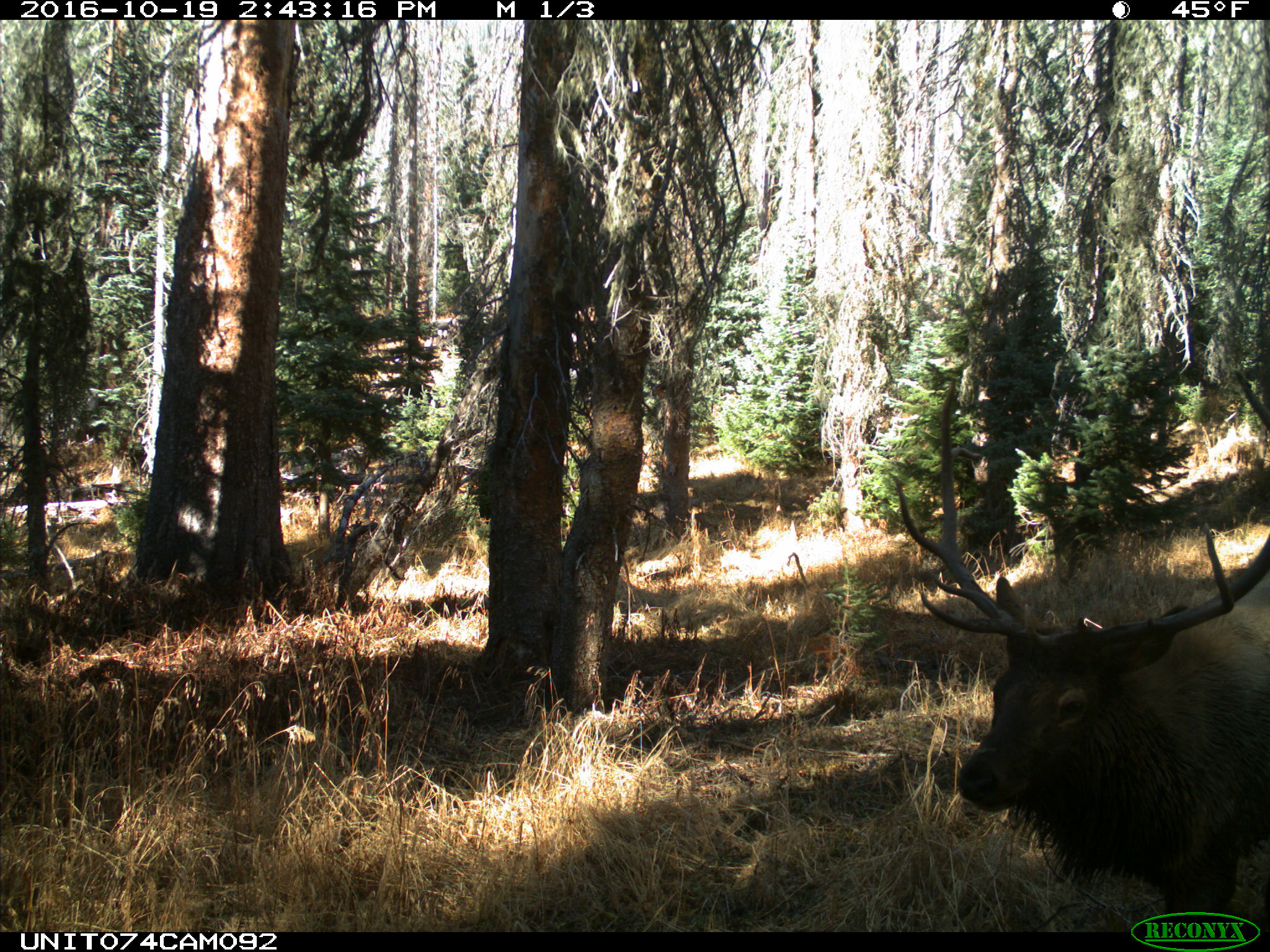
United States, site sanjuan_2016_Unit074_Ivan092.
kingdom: Animalia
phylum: Chordata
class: Mammalia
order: Artiodactyla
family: Cervidae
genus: Cervus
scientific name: Cervus elaphus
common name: red deer